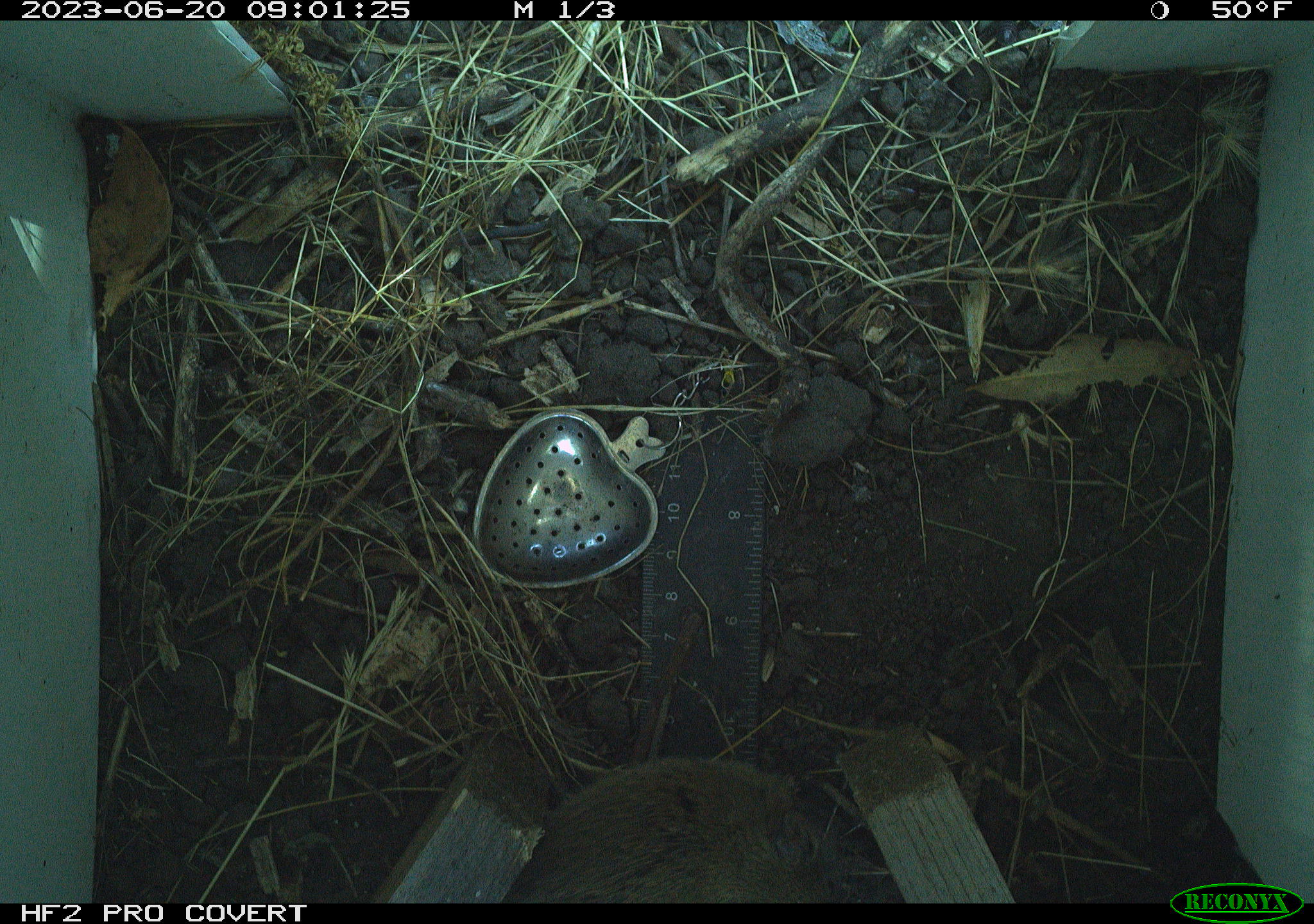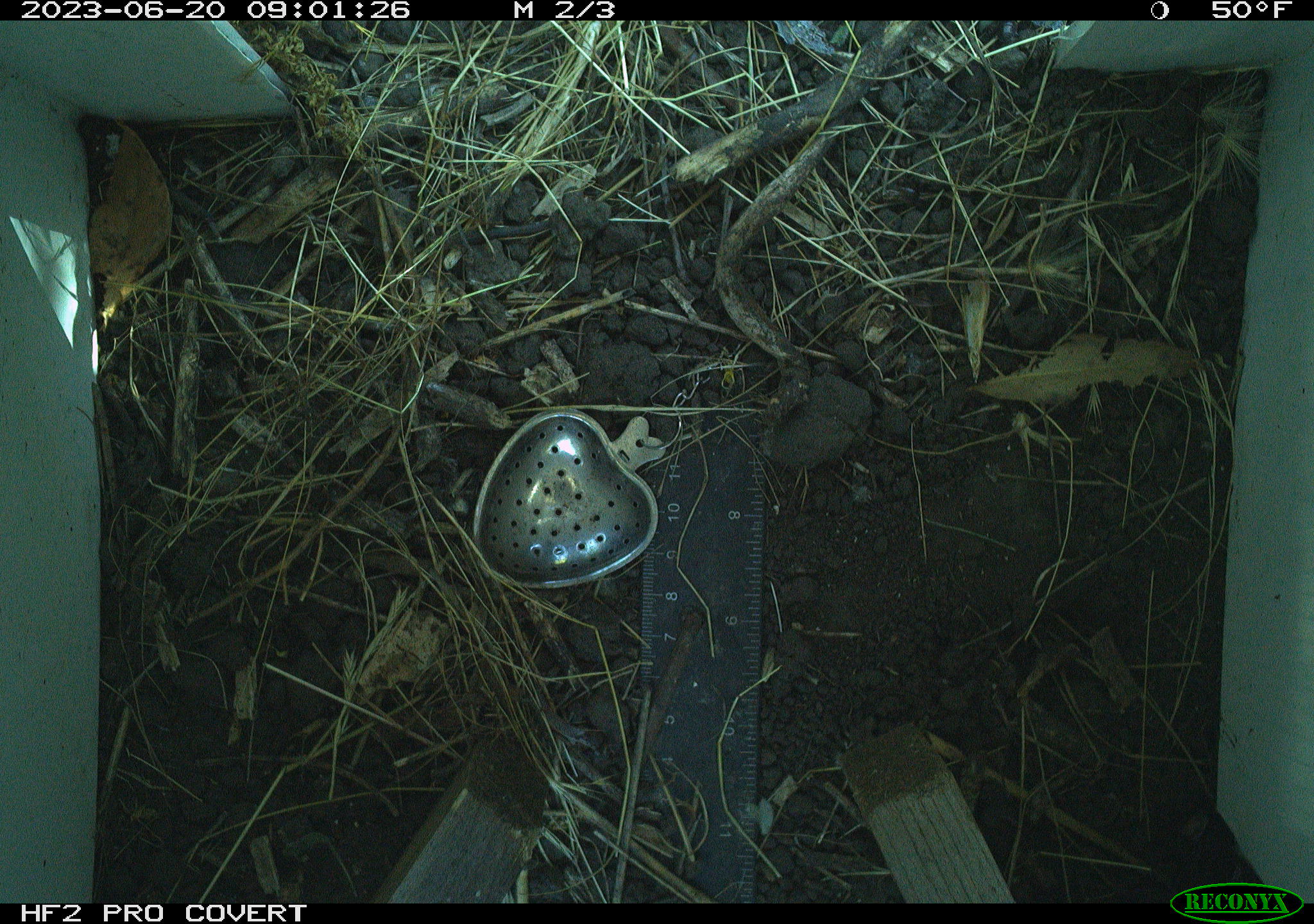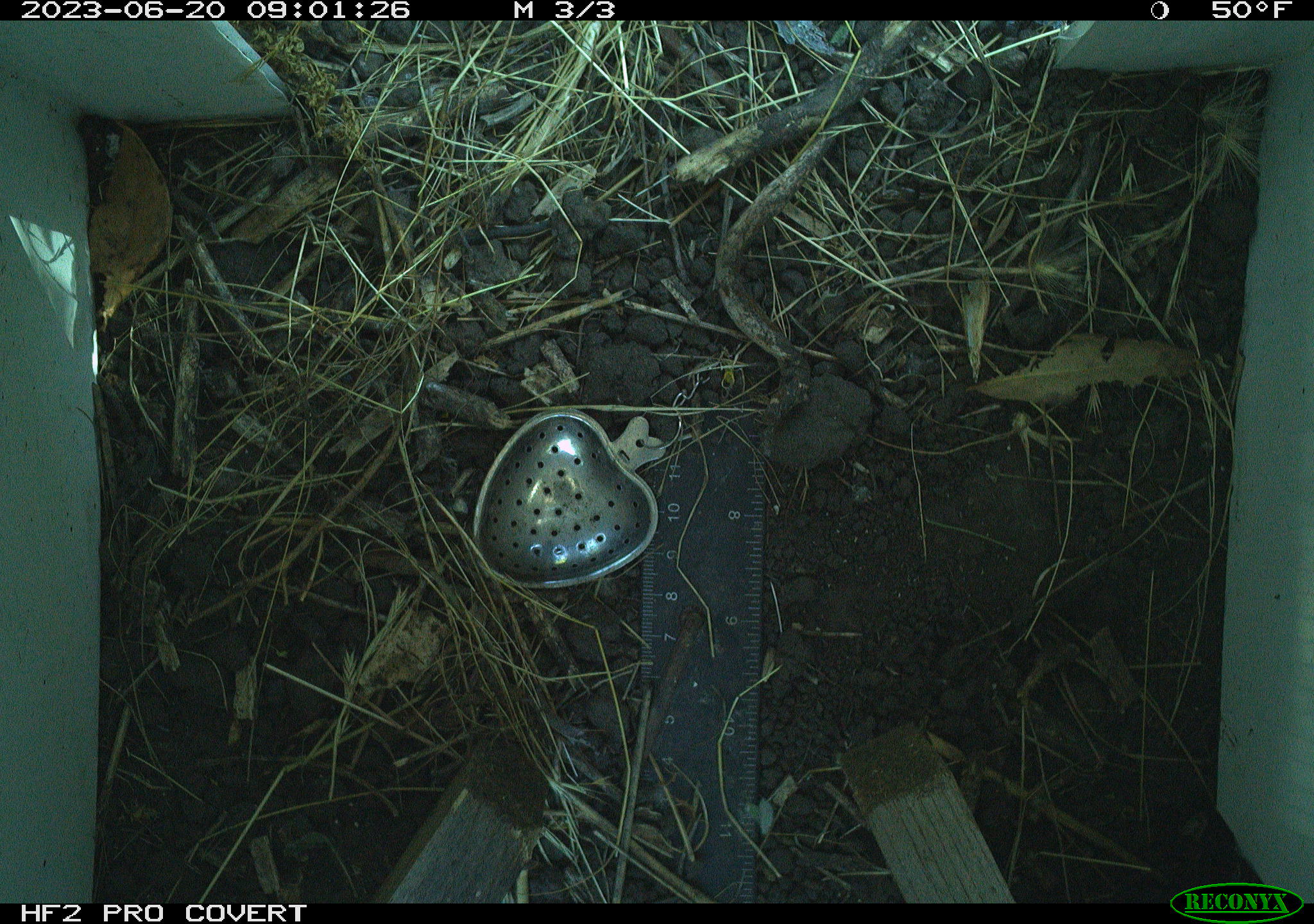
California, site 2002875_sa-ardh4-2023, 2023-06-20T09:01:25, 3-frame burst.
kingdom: Animalia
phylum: Chordata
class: Mammalia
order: Rodentia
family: Cricetidae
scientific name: Arvicolinae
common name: voles, lemmings, and muskrats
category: arvicolinae subfamily